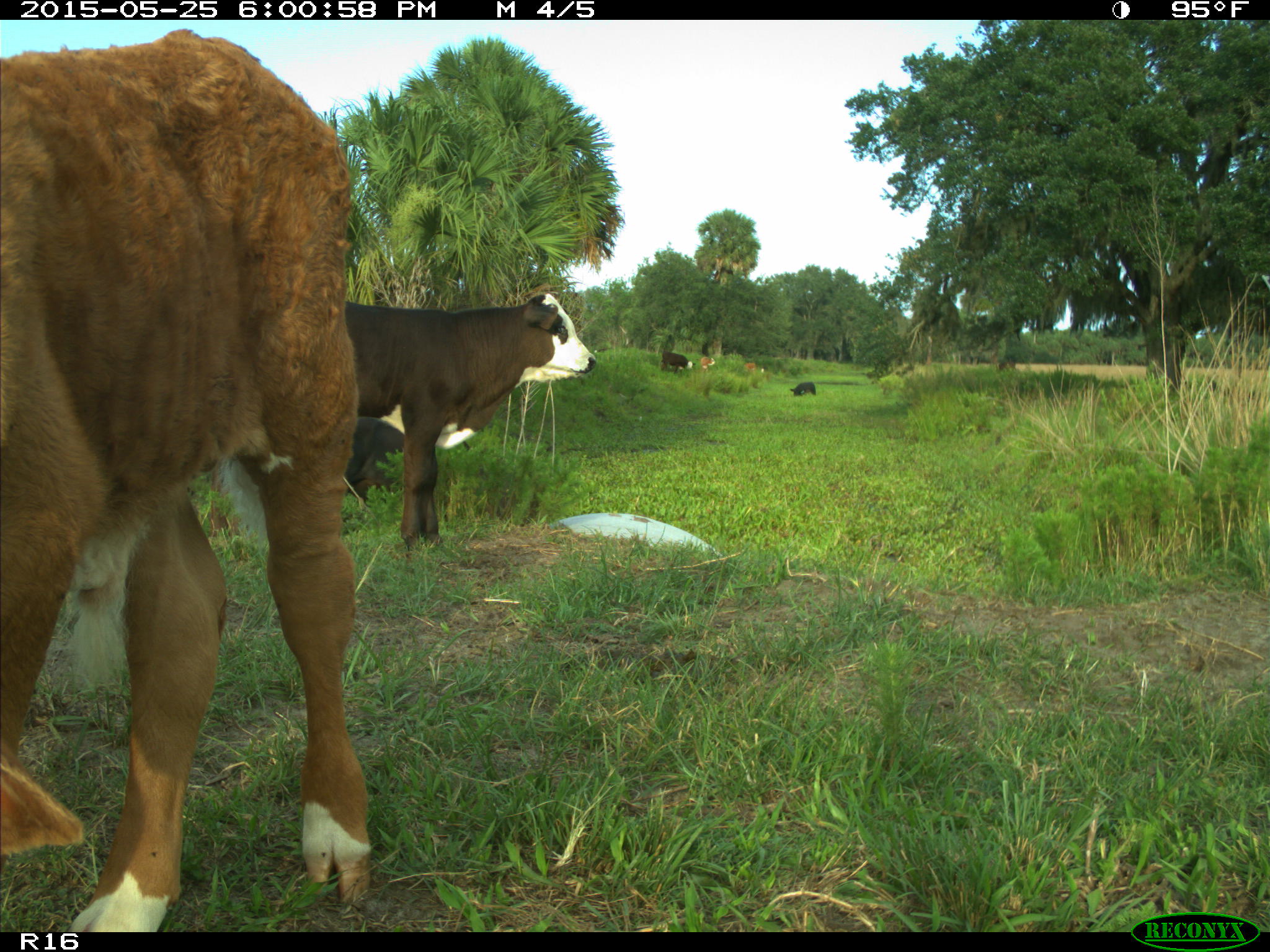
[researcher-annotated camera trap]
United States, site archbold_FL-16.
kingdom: Animalia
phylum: Chordata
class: Mammalia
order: Artiodactyla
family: Bovidae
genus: Bos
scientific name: Bos taurus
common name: domestic cow